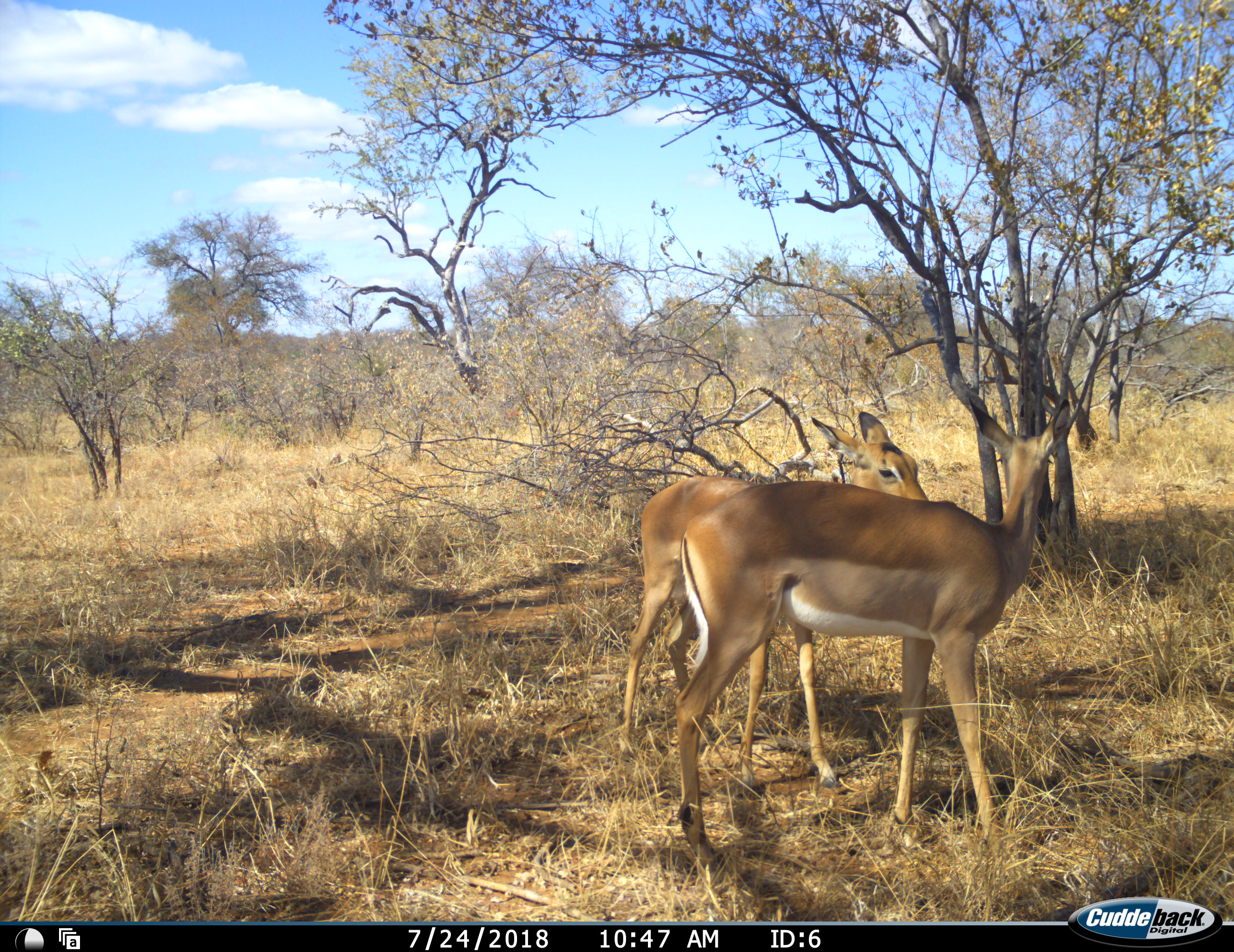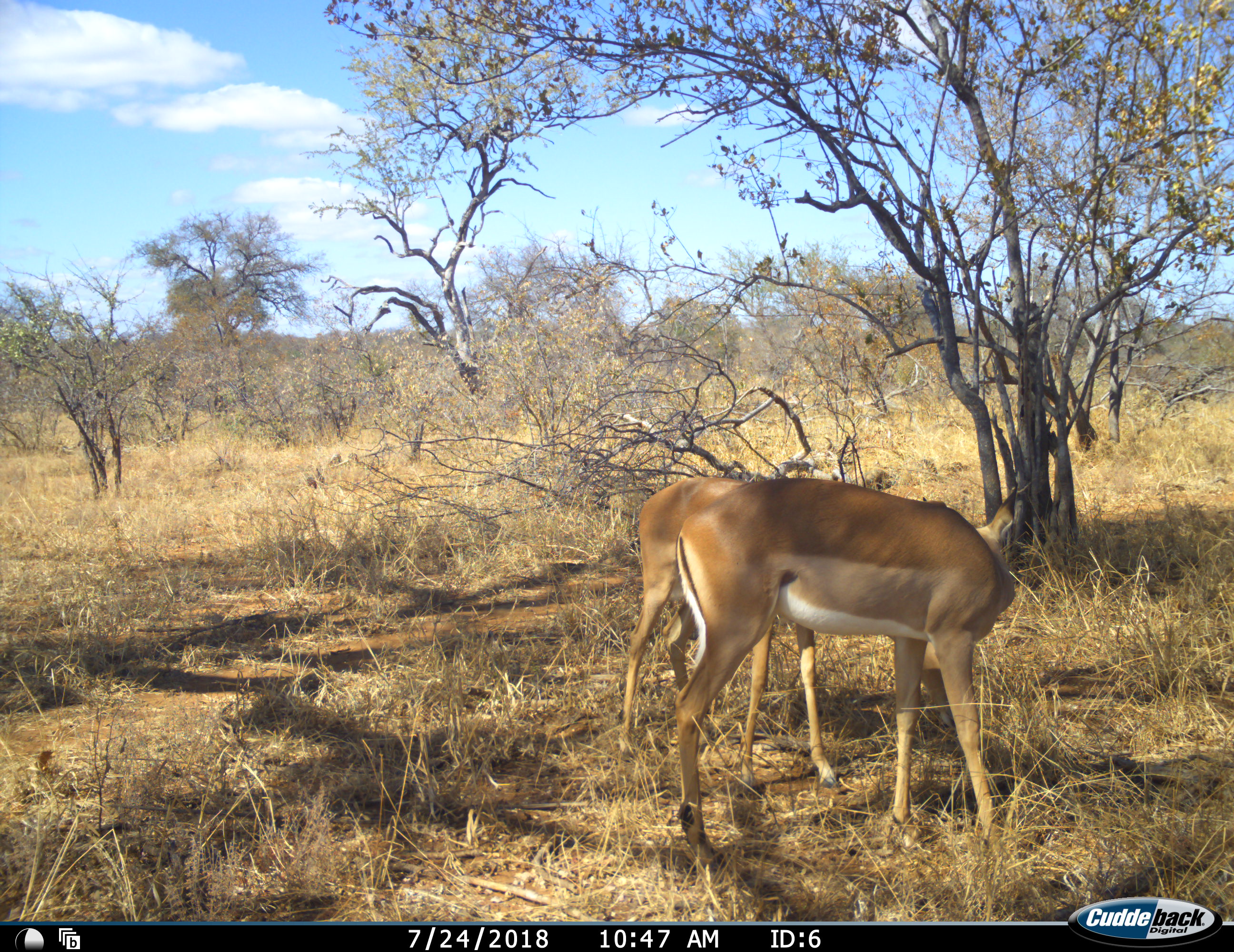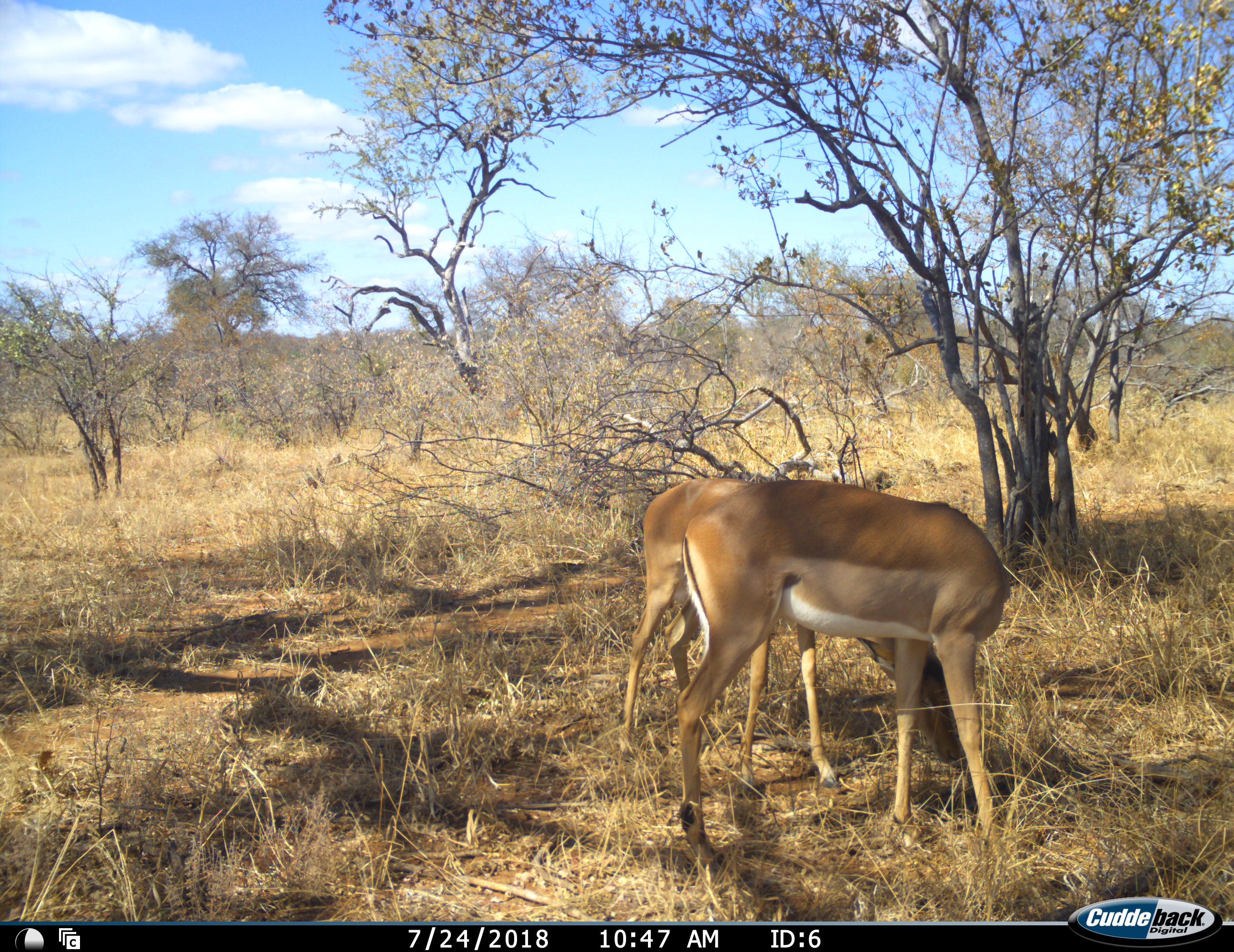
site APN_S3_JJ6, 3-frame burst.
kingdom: Animalia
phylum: Chordata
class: Mammalia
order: Artiodactyla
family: Bovidae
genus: Aepyceros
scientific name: Aepyceros melampus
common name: impala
Impala (Aepyceros melampus), count 2. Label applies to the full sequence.